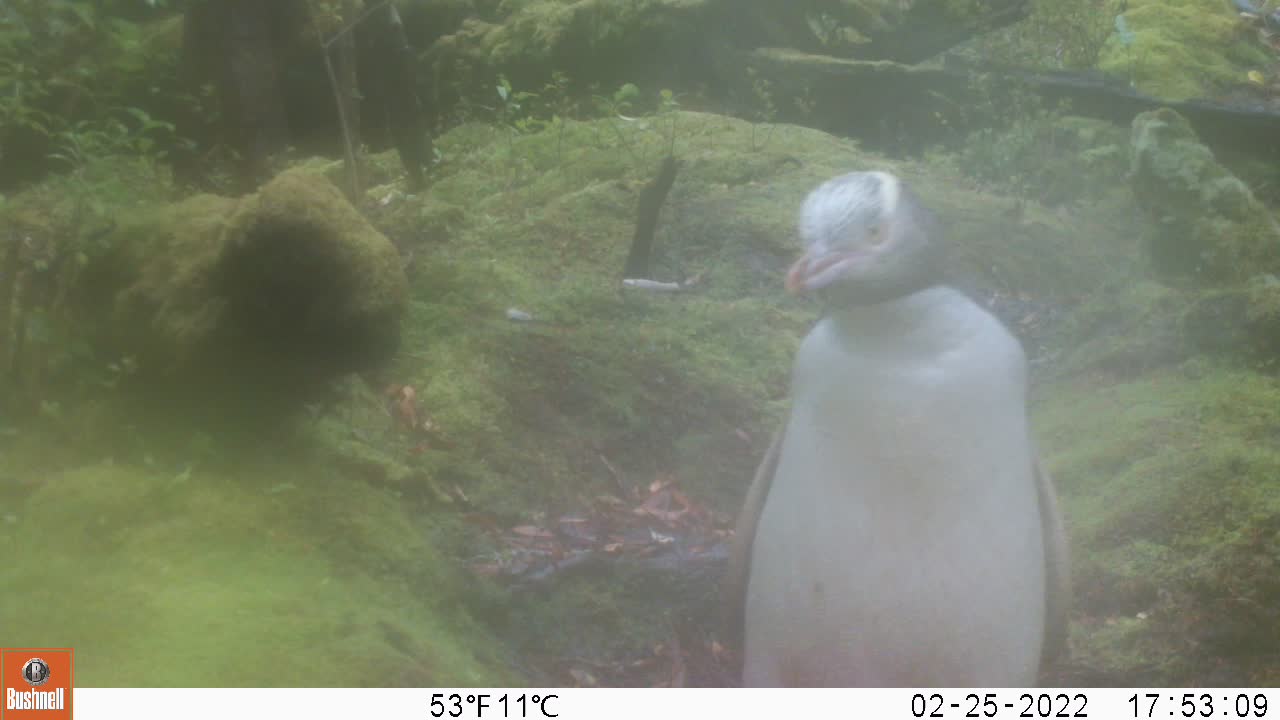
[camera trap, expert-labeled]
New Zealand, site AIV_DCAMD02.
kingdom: Animalia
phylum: Chordata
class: Aves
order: Sphenisciformes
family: Spheniscidae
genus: Megadyptes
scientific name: Megadyptes antipodes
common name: yellow-eyed penguin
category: yellow eyed penguin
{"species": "yellow eyed penguin (yellow-eyed penguin) (Megadyptes antipodes)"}